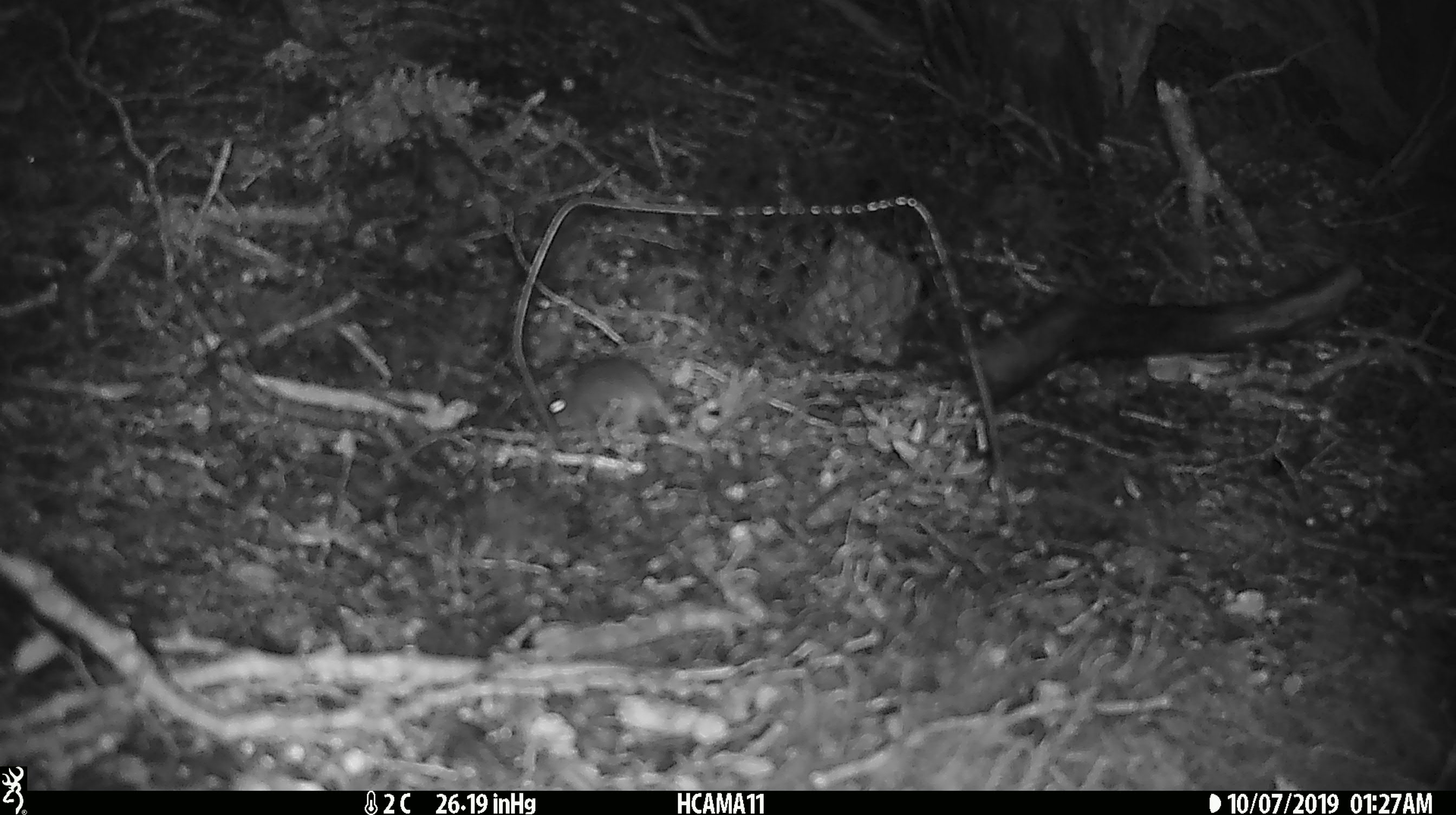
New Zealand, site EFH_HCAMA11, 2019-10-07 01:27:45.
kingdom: Animalia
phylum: Chordata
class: Mammalia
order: Rodentia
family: Muridae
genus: Mus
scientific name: Mus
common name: mouse